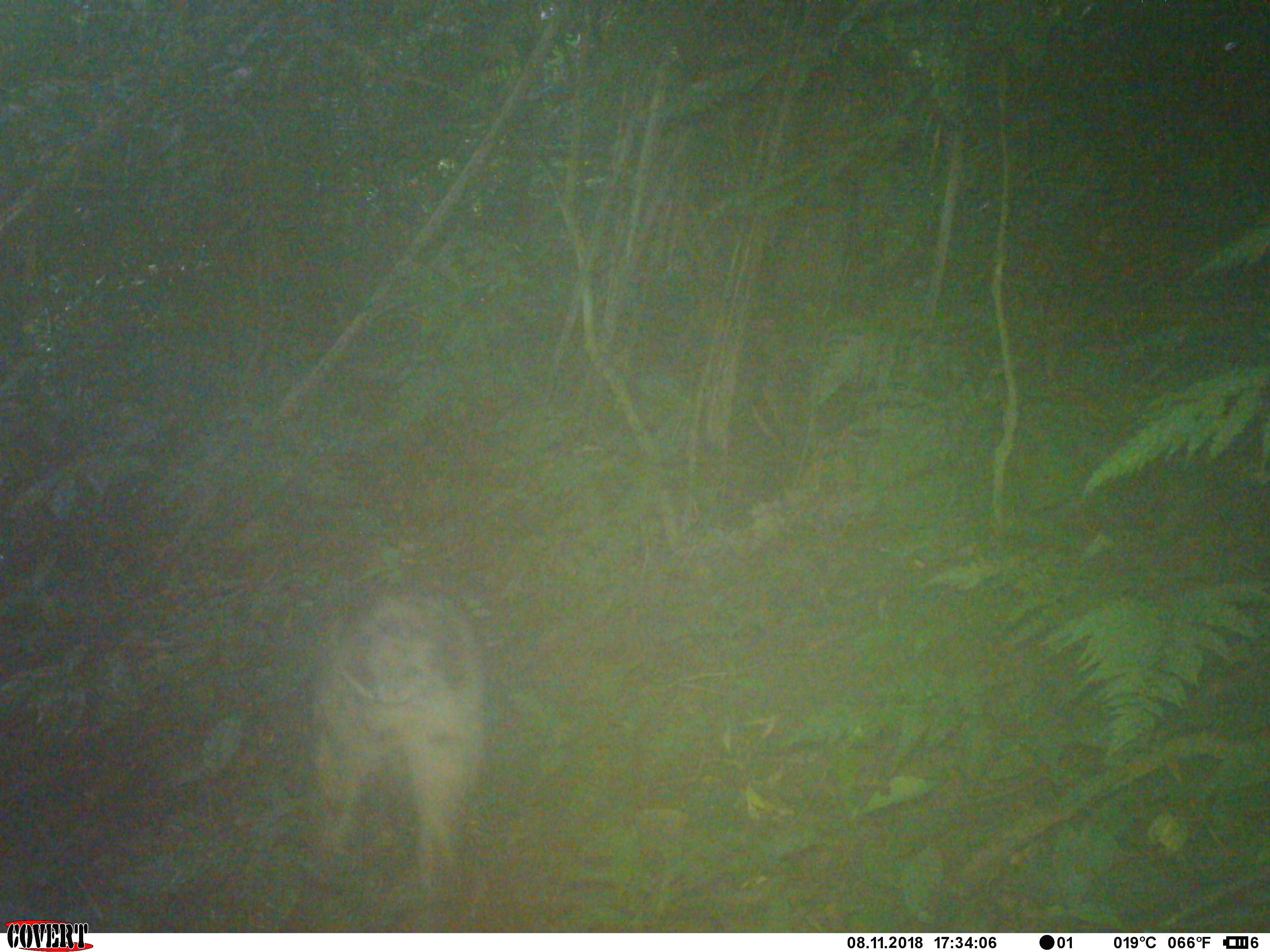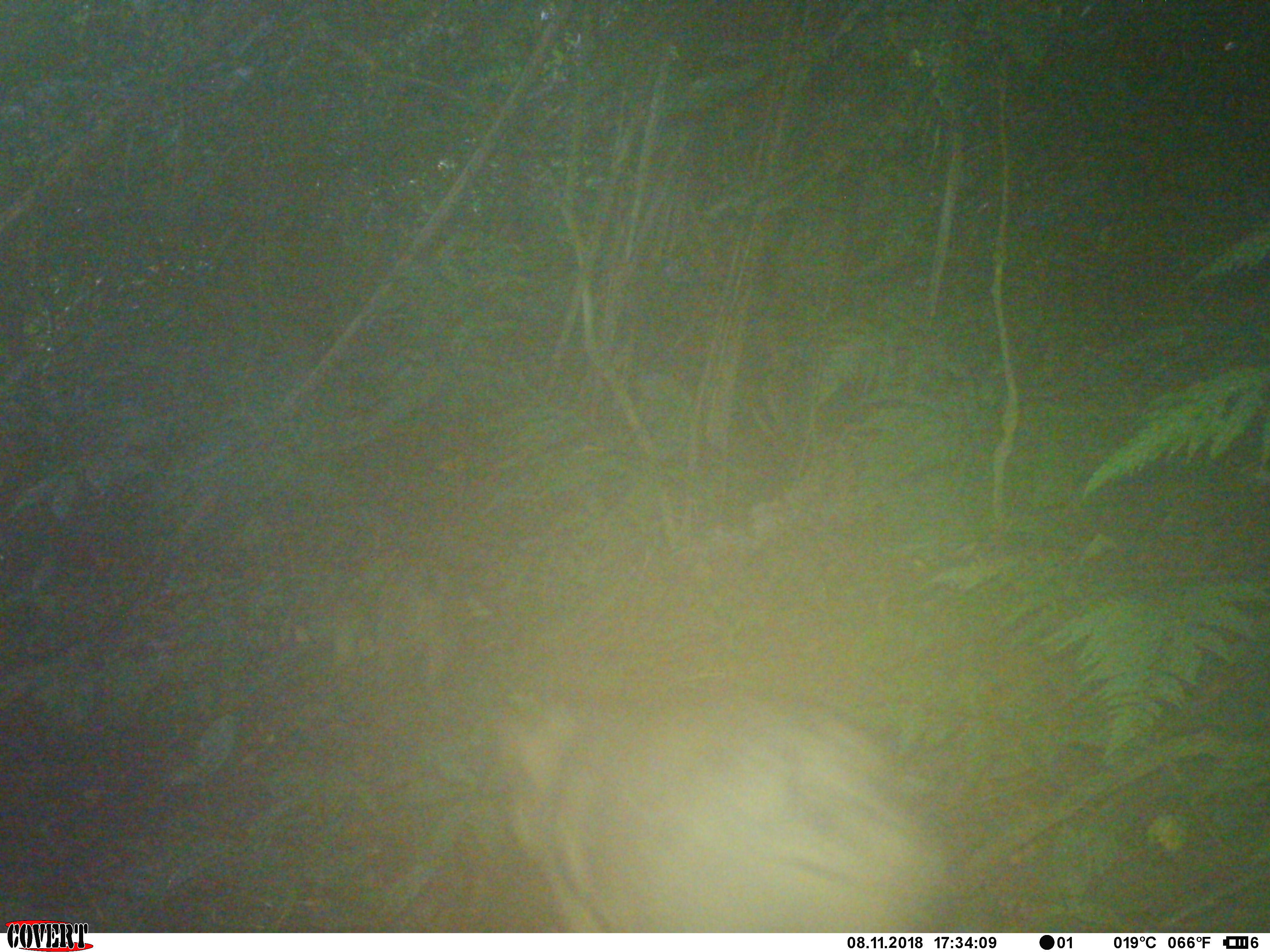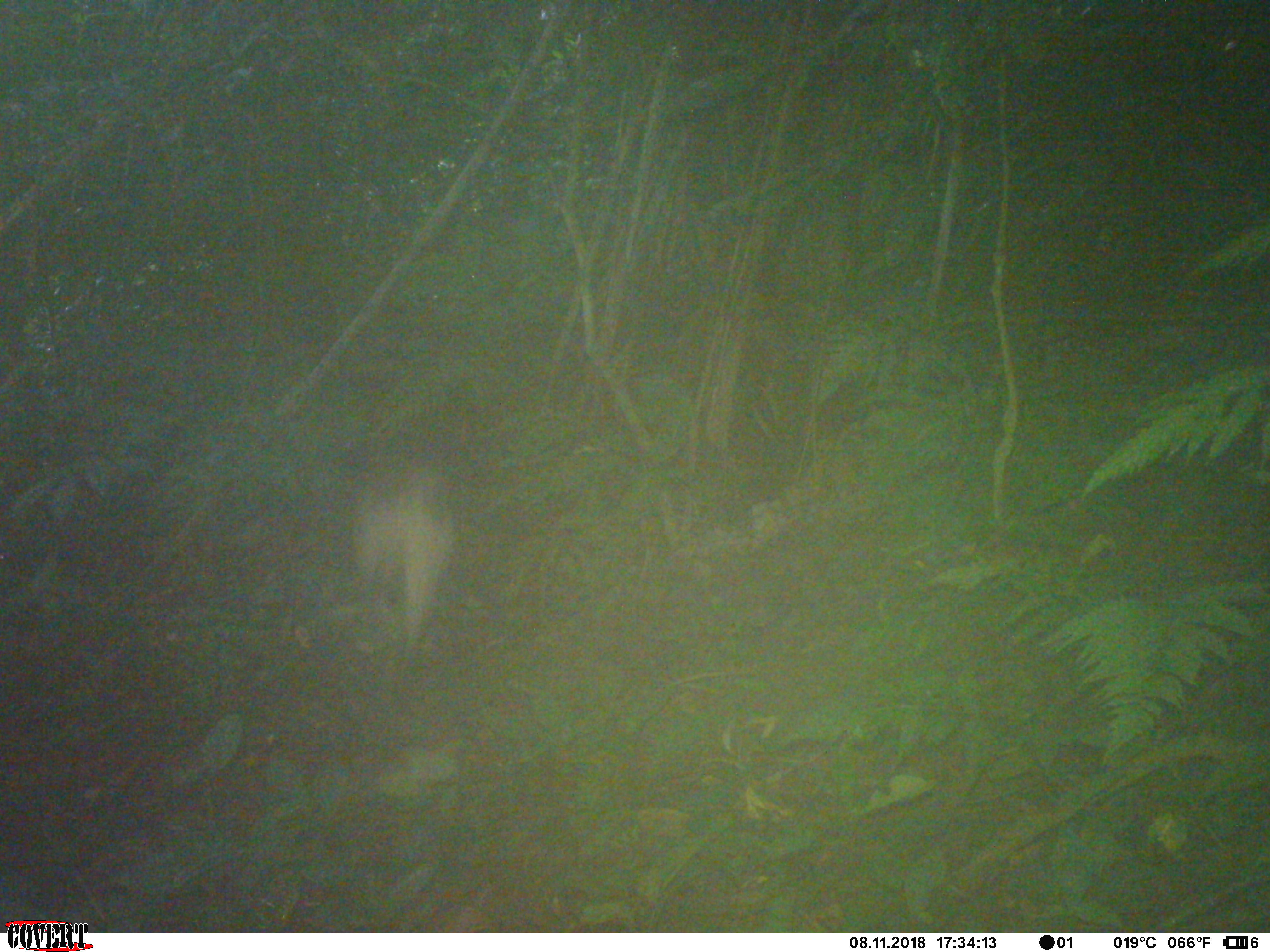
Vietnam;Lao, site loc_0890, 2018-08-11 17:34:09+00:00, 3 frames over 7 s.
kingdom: Animalia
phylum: Chordata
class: Mammalia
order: Artiodactyla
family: Suidae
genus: Sus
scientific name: Sus scrofa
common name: eurasian wild pig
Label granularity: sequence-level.